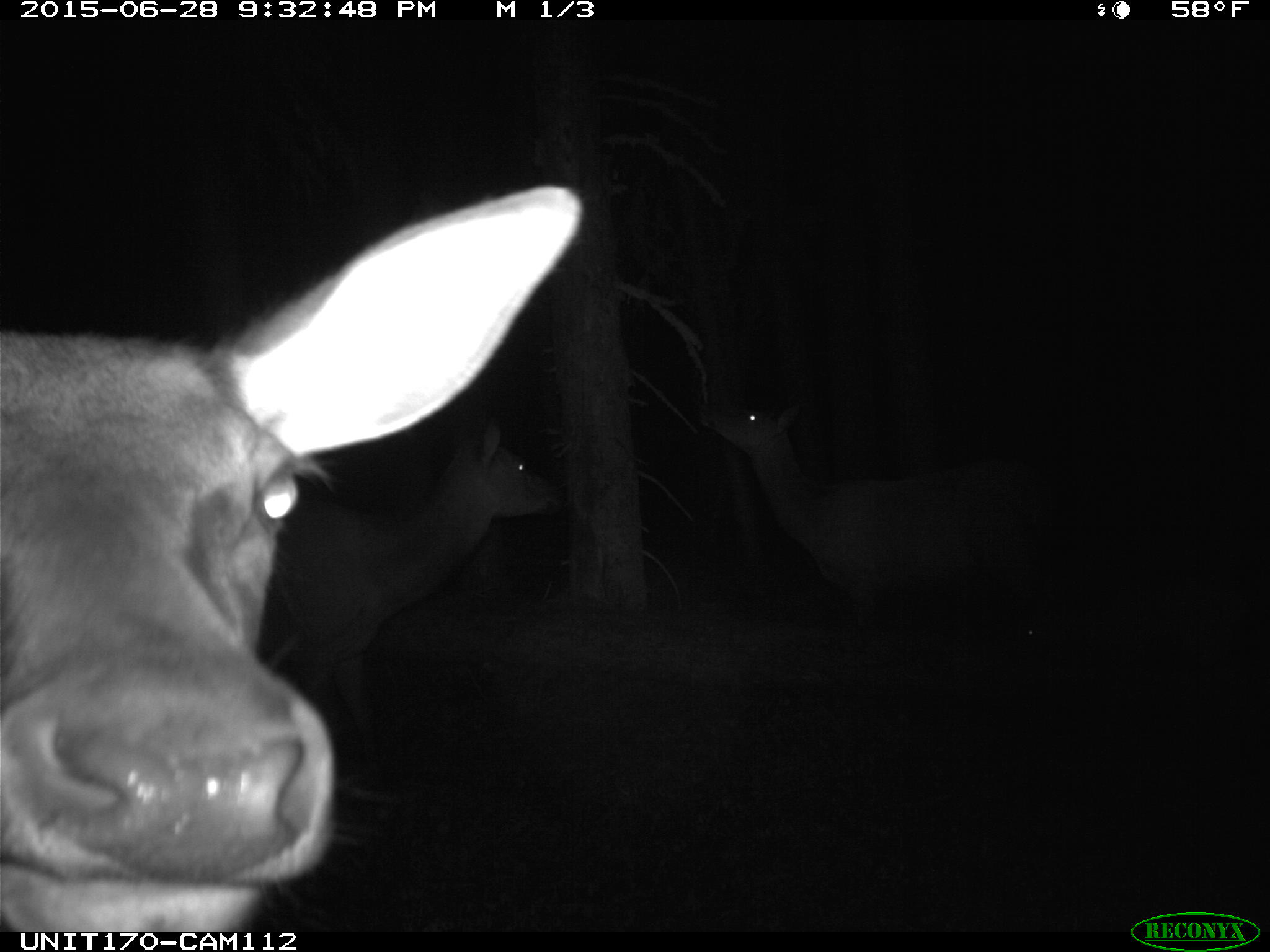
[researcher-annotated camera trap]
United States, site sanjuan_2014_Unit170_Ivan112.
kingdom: Animalia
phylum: Chordata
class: Mammalia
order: Artiodactyla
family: Cervidae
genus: Cervus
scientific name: Cervus elaphus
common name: red deer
Cervus elaphus (red deer).